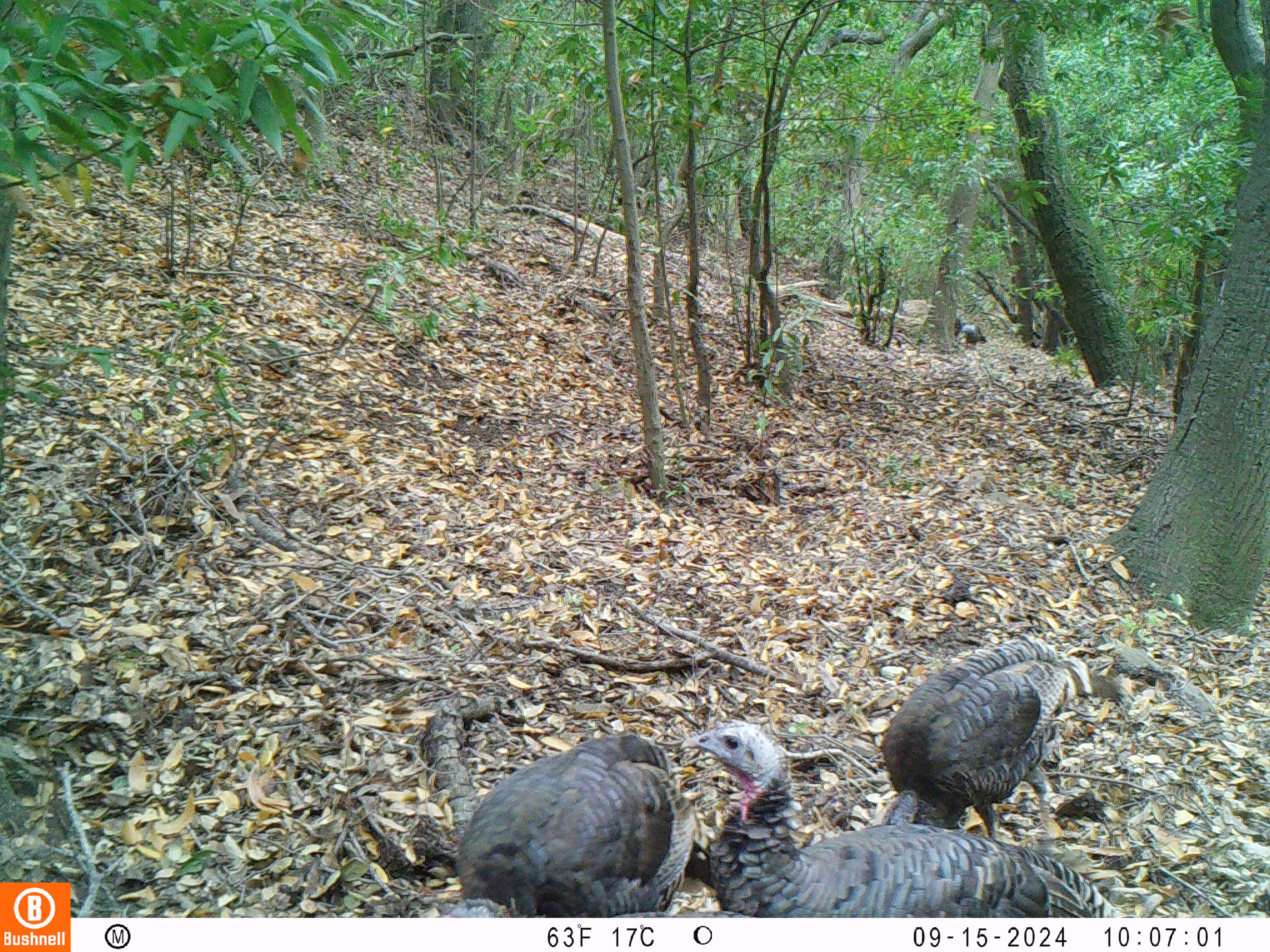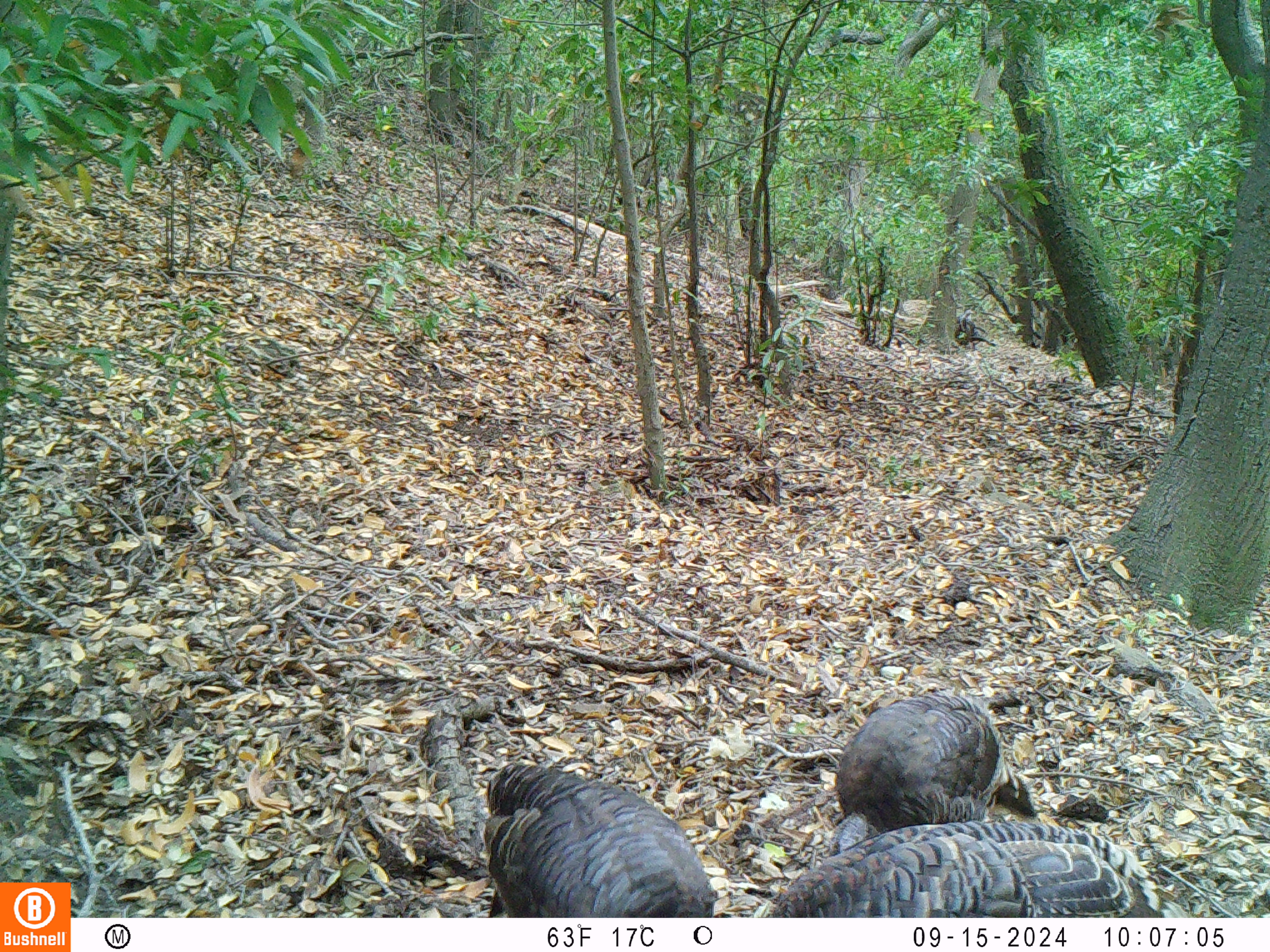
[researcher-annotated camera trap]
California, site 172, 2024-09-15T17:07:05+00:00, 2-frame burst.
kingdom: Animalia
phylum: Chordata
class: Aves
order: Galliformes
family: Phasianidae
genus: Meleagris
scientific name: Meleagris gallopavo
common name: turkey